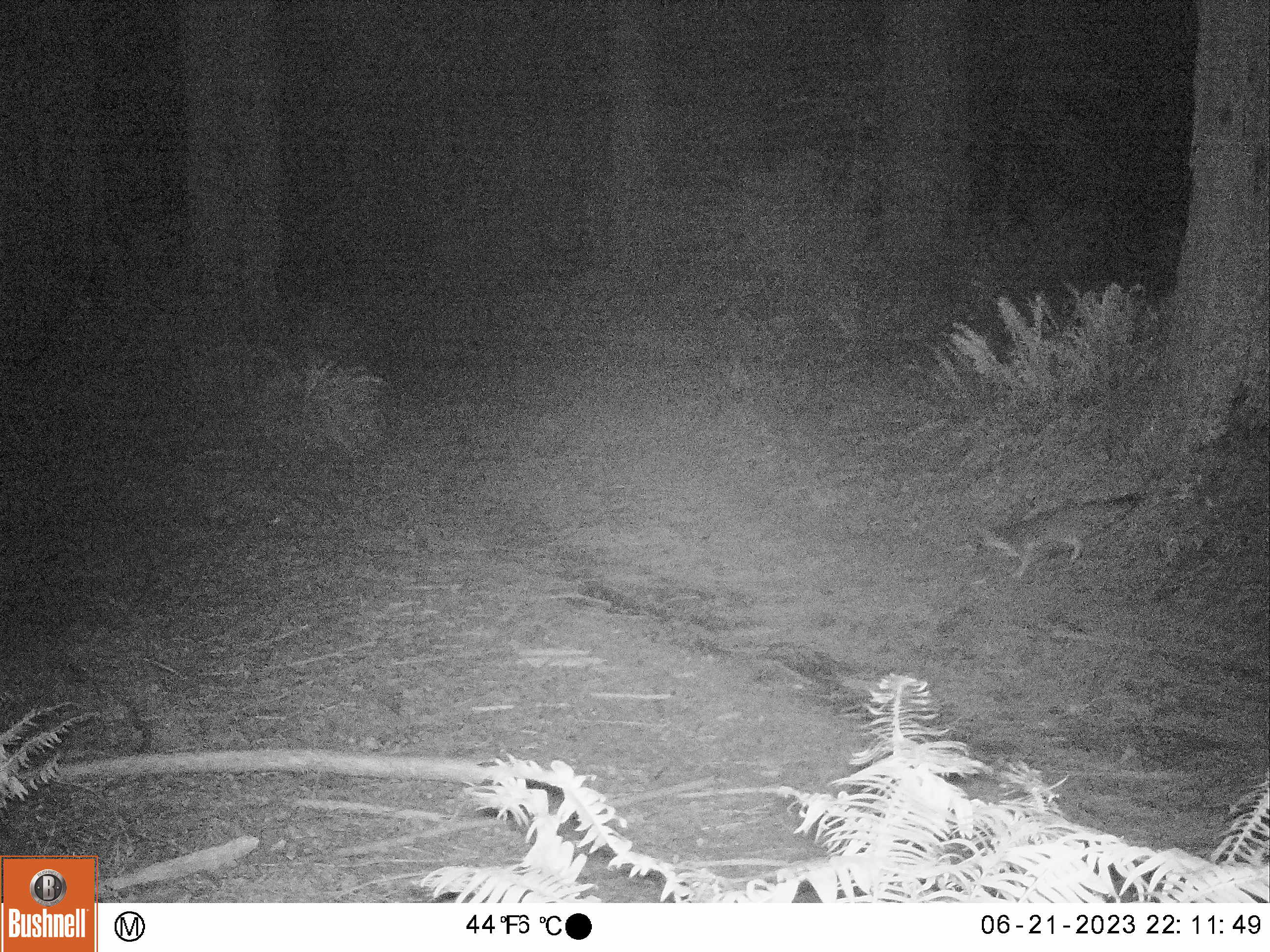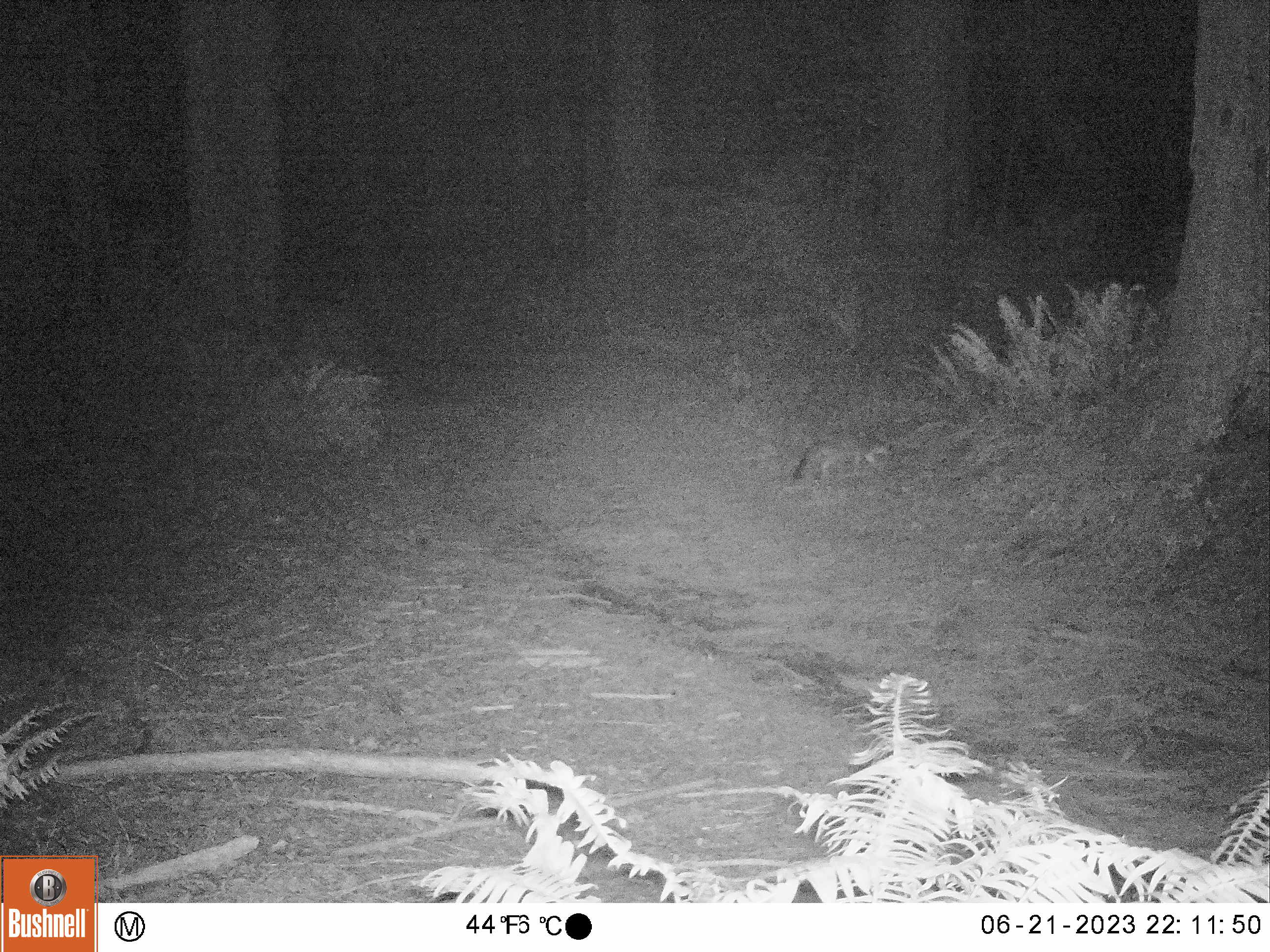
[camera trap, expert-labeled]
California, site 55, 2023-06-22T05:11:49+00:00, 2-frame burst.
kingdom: Animalia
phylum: Chordata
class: Mammalia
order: Carnivora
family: Canidae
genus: Urocyon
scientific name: Urocyon cinereoargenteus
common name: gray fox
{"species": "gray fox (Urocyon cinereoargenteus)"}